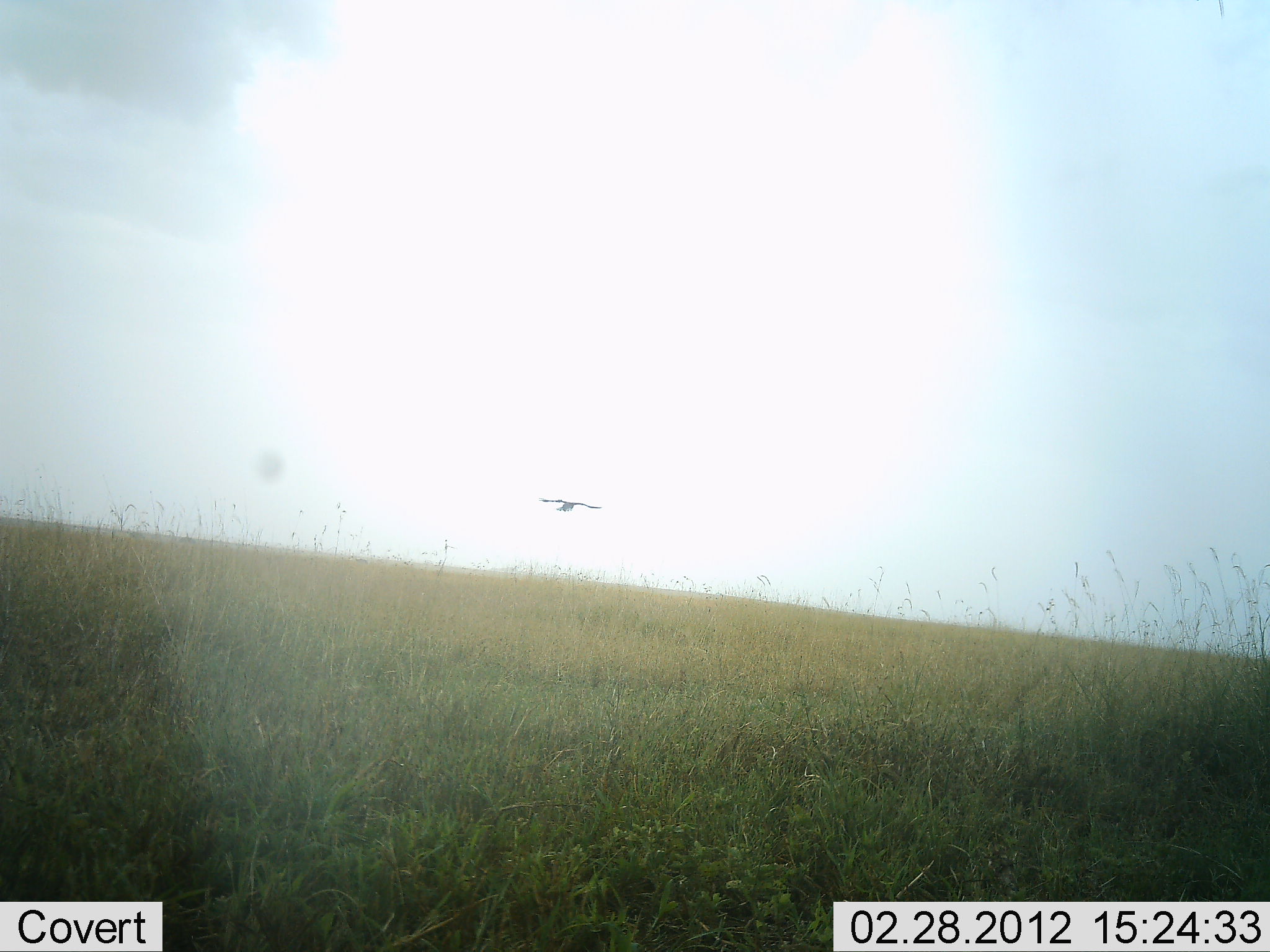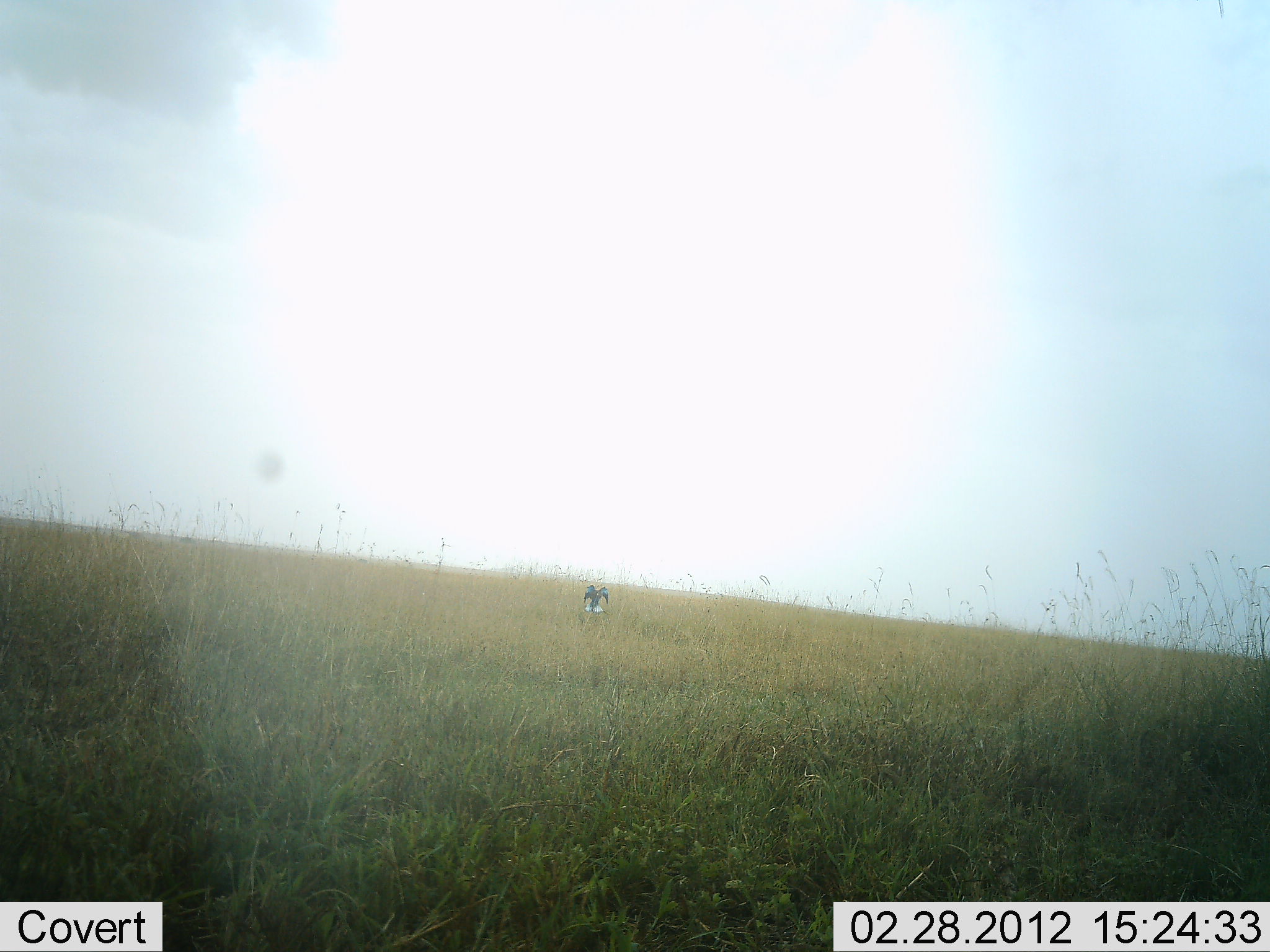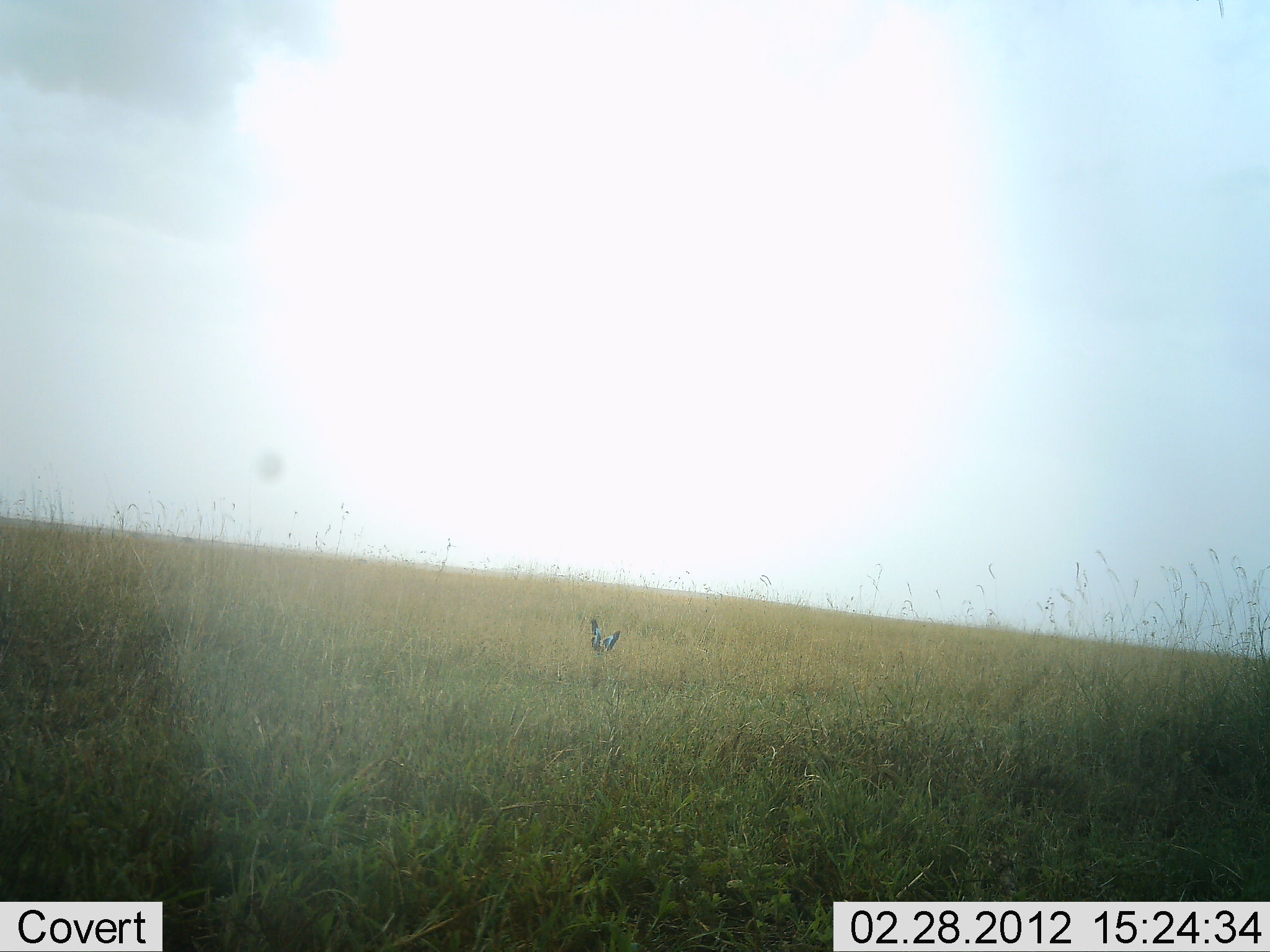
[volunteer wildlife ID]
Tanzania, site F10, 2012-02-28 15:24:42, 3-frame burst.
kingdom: Animalia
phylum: Chordata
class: Aves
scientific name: Aves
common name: bird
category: otherbird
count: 1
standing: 0%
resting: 0%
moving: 95%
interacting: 5%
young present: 0%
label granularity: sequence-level